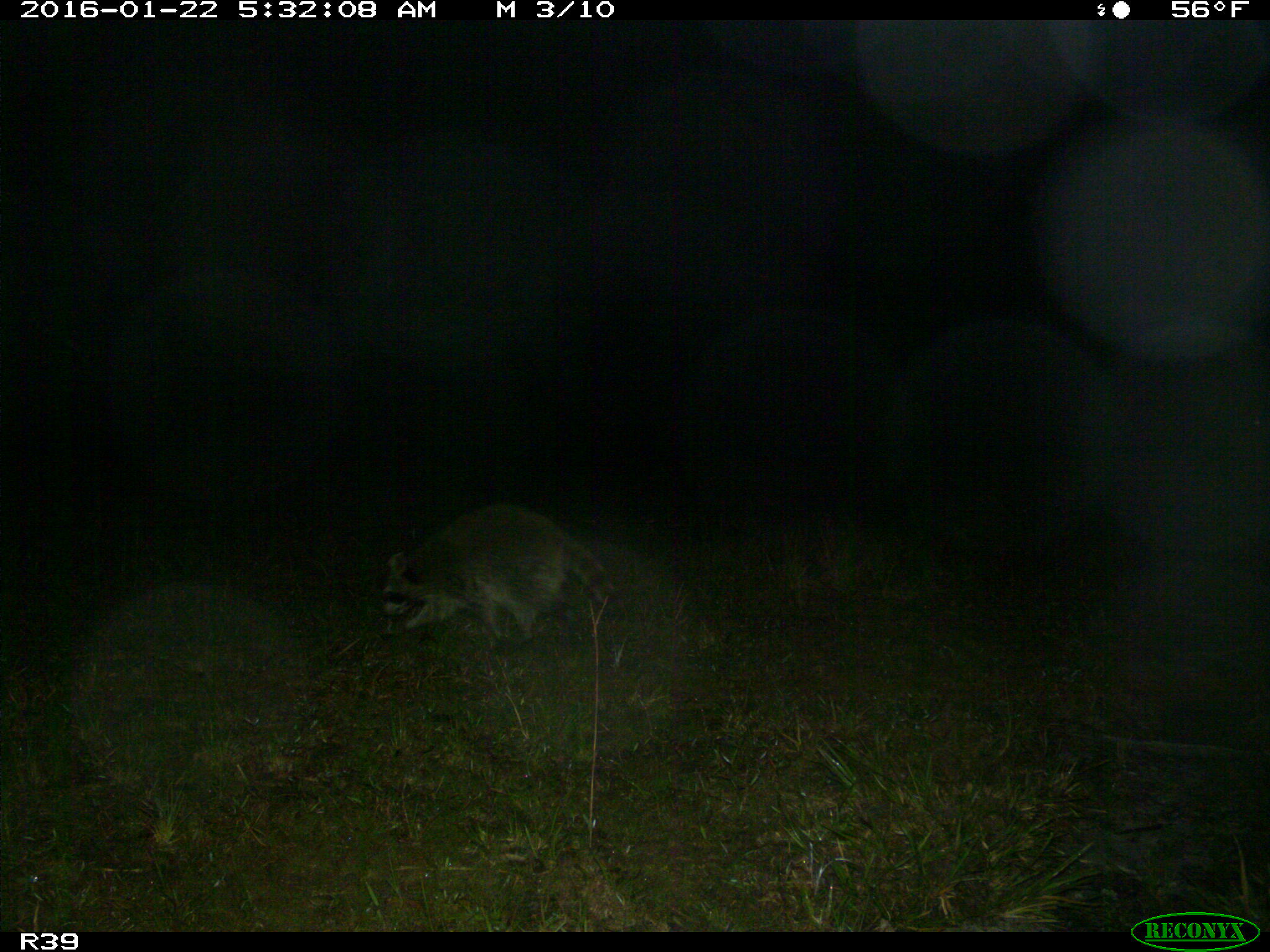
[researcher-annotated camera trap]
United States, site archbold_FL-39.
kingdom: Animalia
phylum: Chordata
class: Mammalia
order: Carnivora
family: Procyonidae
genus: Procyon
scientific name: Procyon lotor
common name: common raccoon